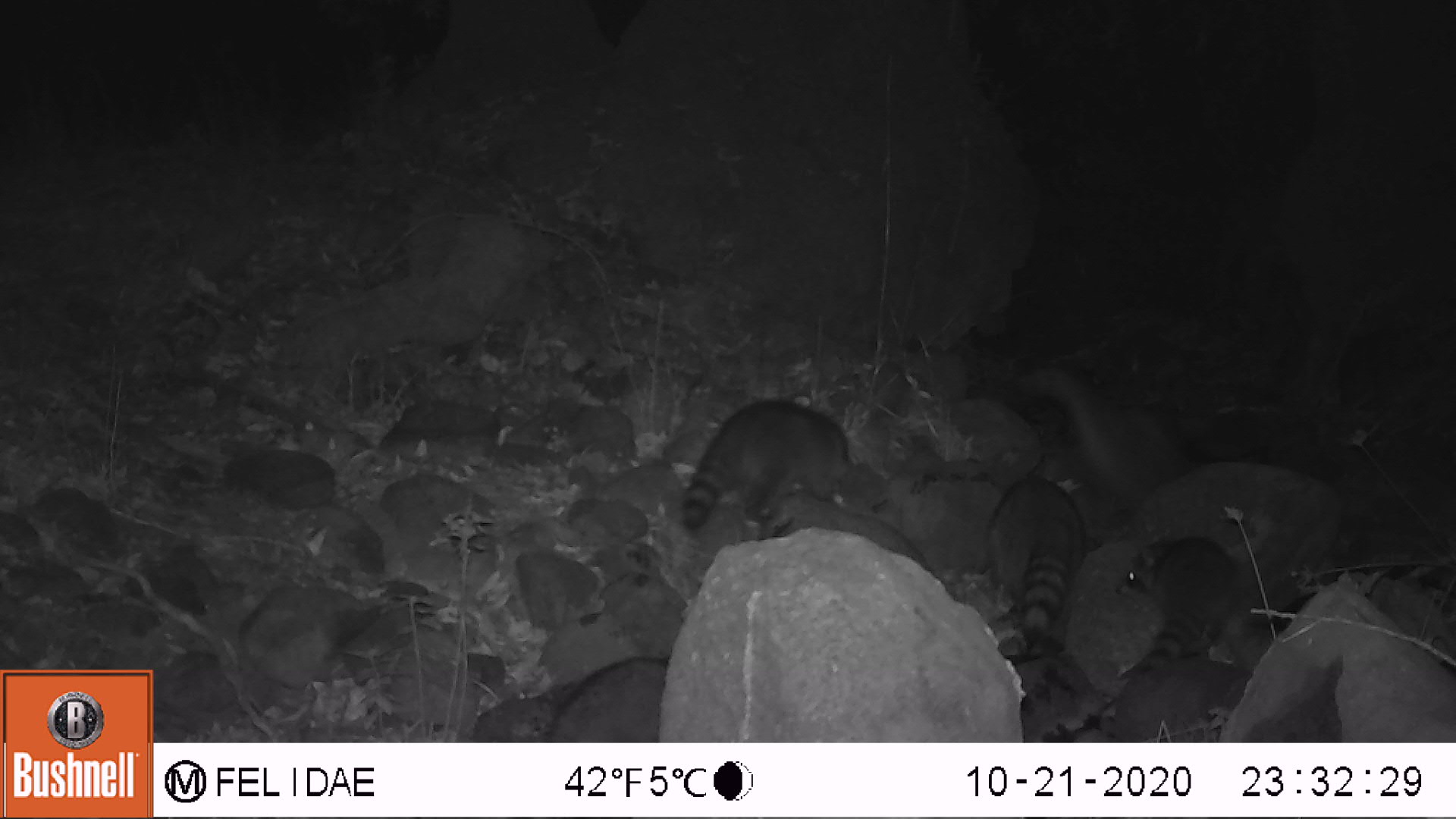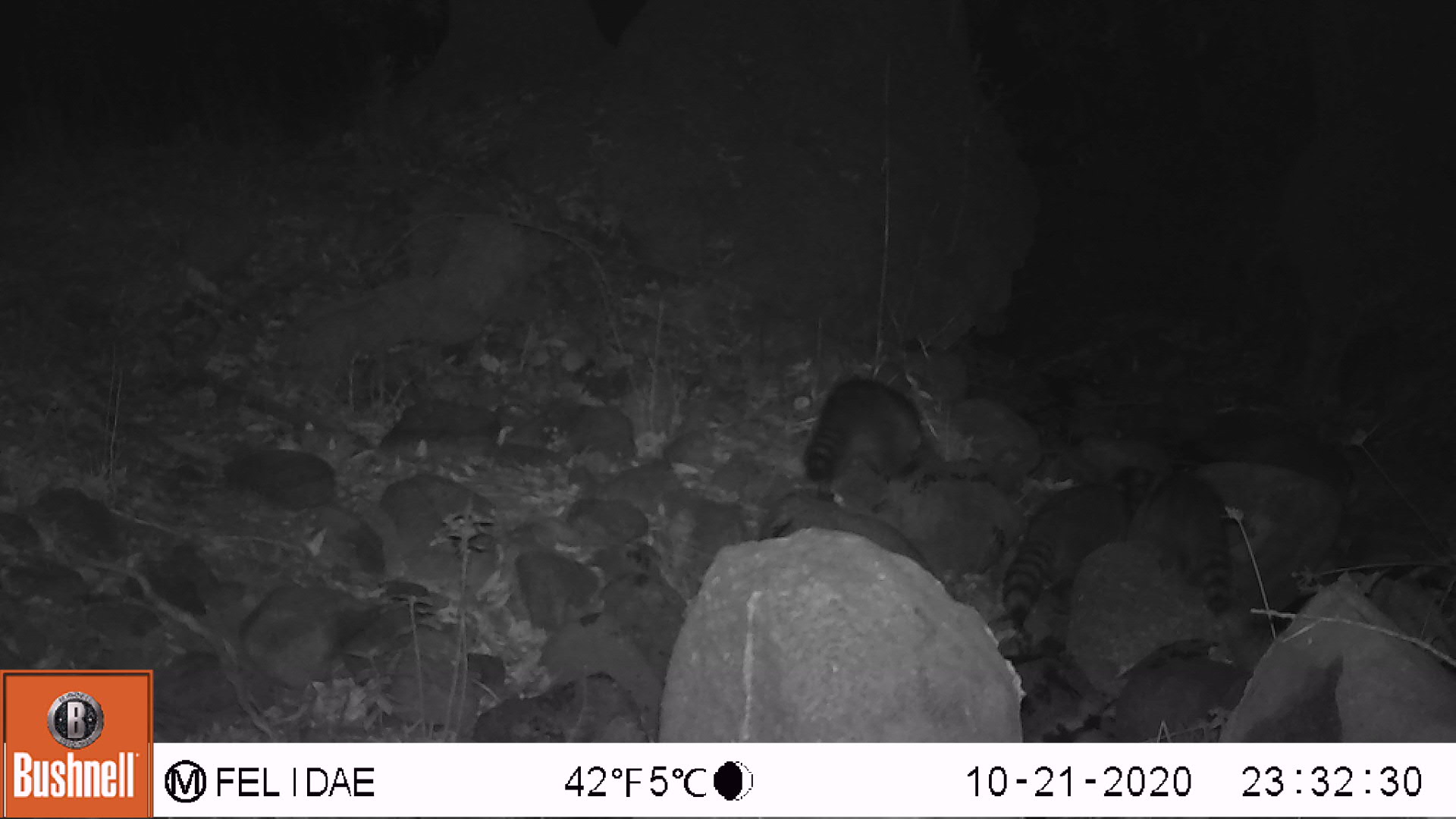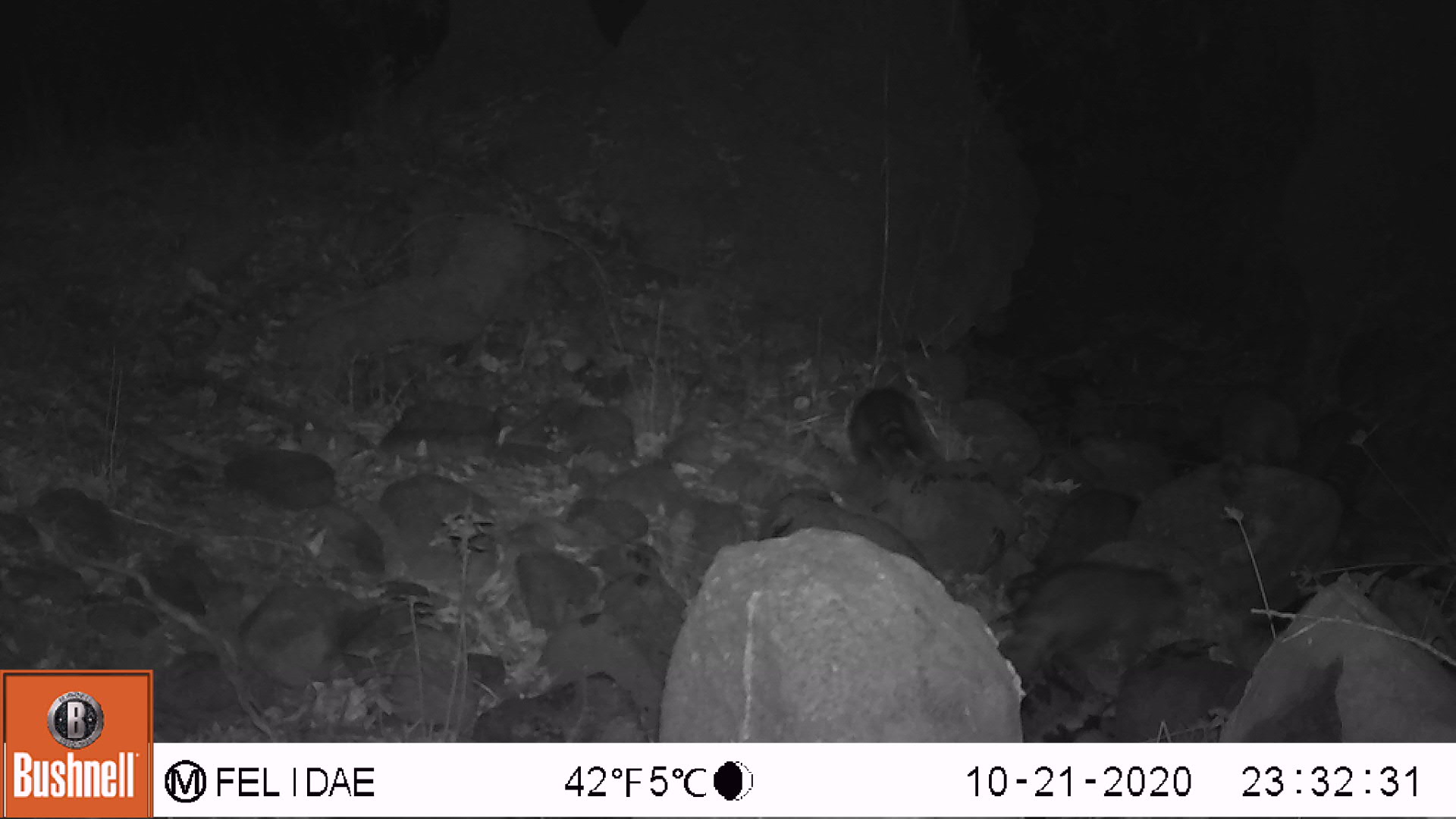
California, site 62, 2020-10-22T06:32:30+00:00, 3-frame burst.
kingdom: Animalia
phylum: Chordata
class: Mammalia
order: Carnivora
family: Procyonidae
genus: Procyon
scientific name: Procyon lotor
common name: raccoon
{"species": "raccoon (Procyon lotor)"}